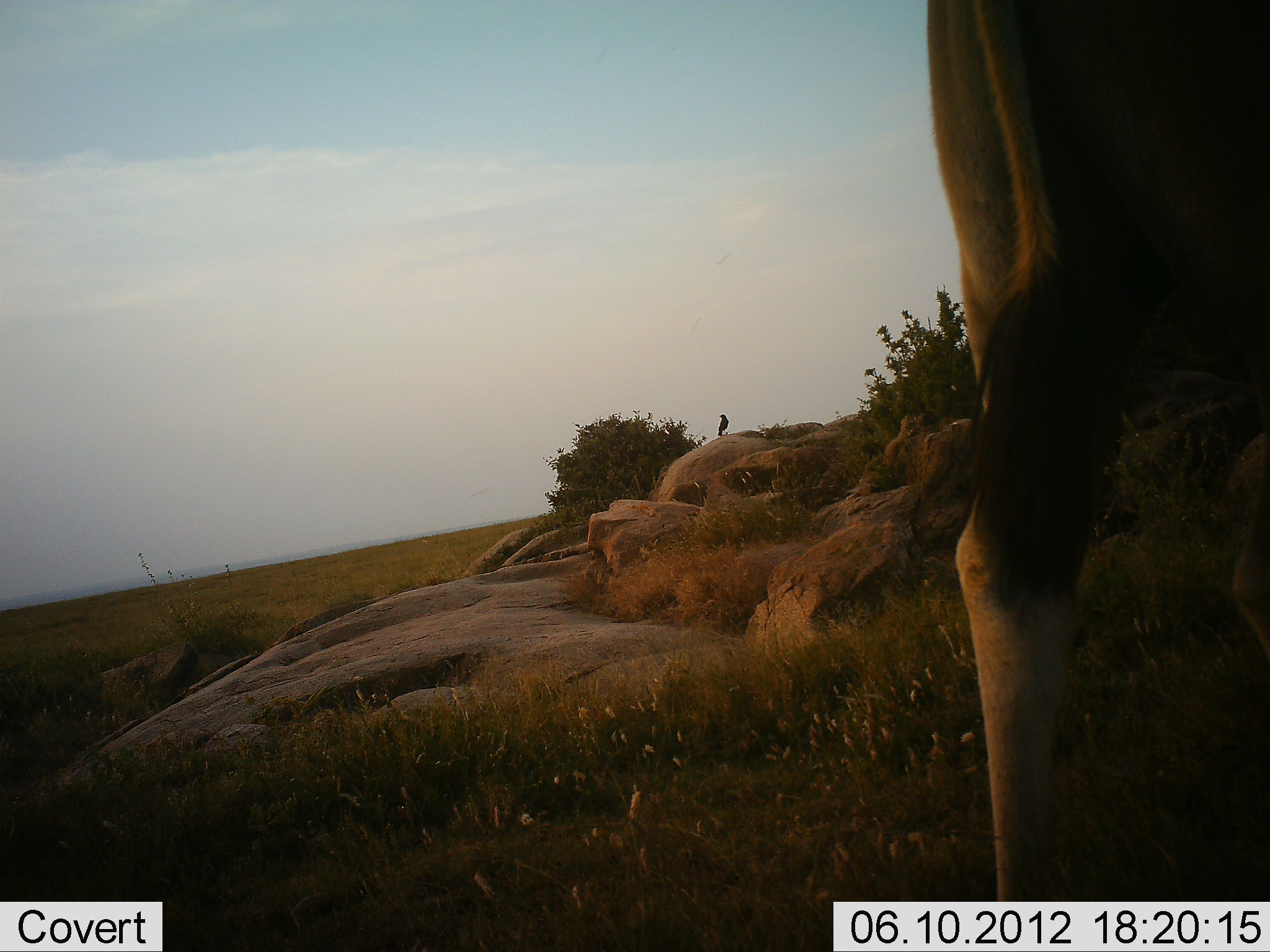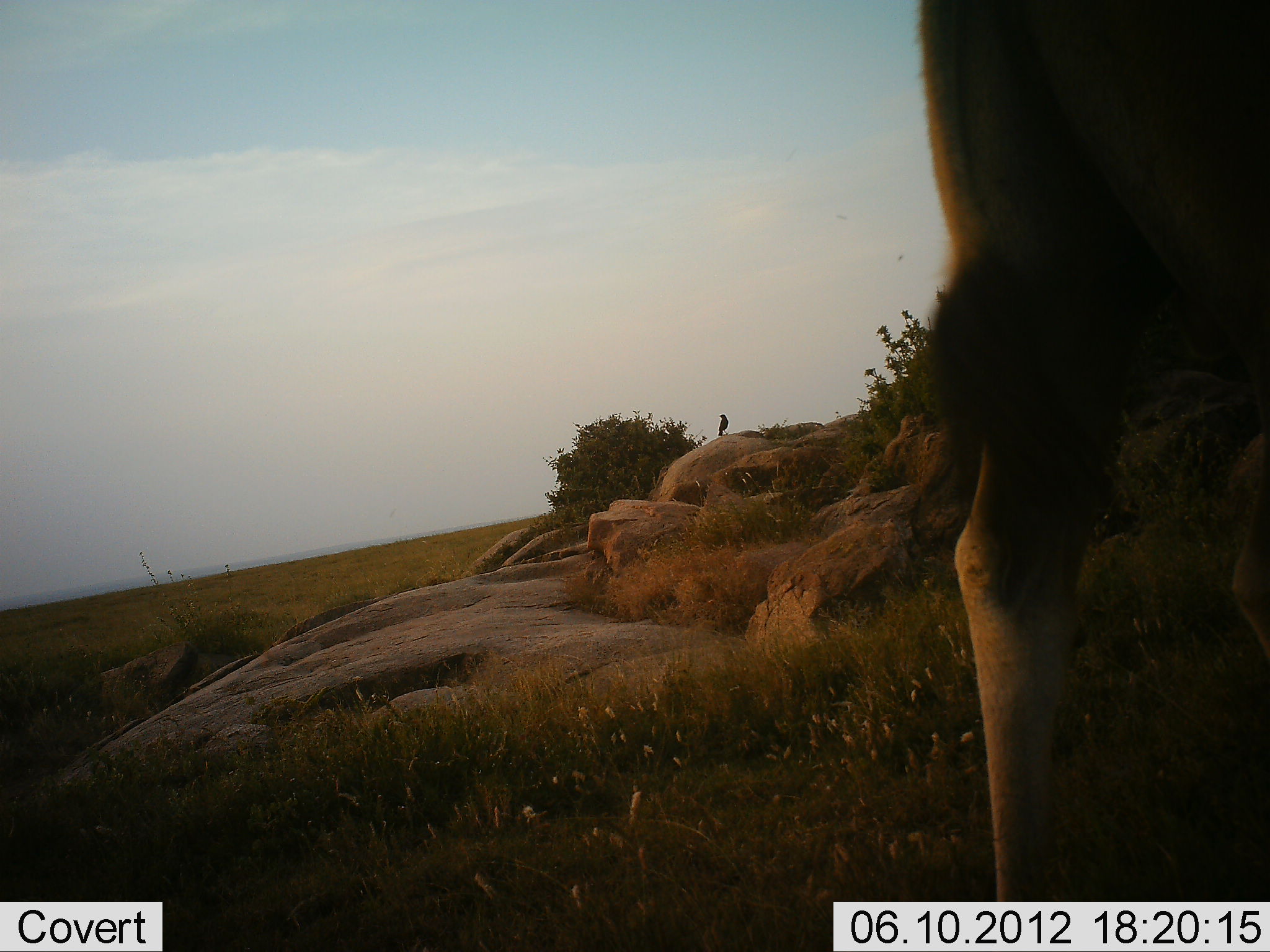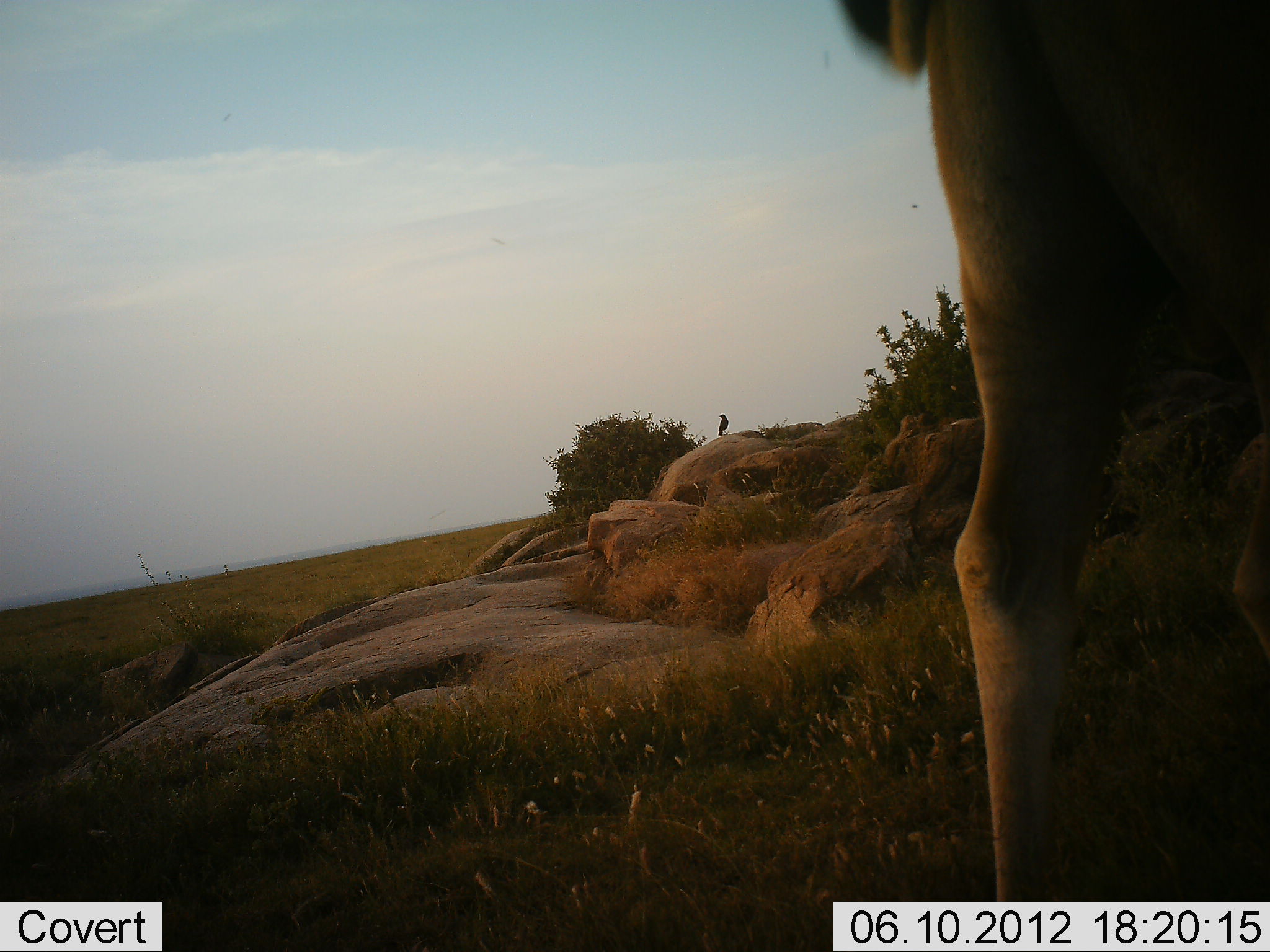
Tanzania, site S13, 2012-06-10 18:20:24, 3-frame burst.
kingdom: Animalia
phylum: Chordata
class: Mammalia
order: Artiodactyla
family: Bovidae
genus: Tragelaphus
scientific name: Tragelaphus oryx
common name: eland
Eland (Tragelaphus oryx), count 1. Behavior (volunteer vote fractions): standing 90%, resting 0%, moving 10%, interacting 0%. Young present (vote fraction): 0%. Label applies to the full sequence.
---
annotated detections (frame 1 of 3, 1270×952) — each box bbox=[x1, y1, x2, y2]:
animal: bbox=[924, 0, 1270, 904]; bbox=[717, 413, 731, 437]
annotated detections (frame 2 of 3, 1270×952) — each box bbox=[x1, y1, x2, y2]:
animal: bbox=[907, 0, 1270, 904]; bbox=[717, 413, 731, 439]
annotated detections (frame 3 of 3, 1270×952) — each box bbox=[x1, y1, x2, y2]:
animal: bbox=[838, 0, 1270, 904]; bbox=[717, 413, 731, 439]